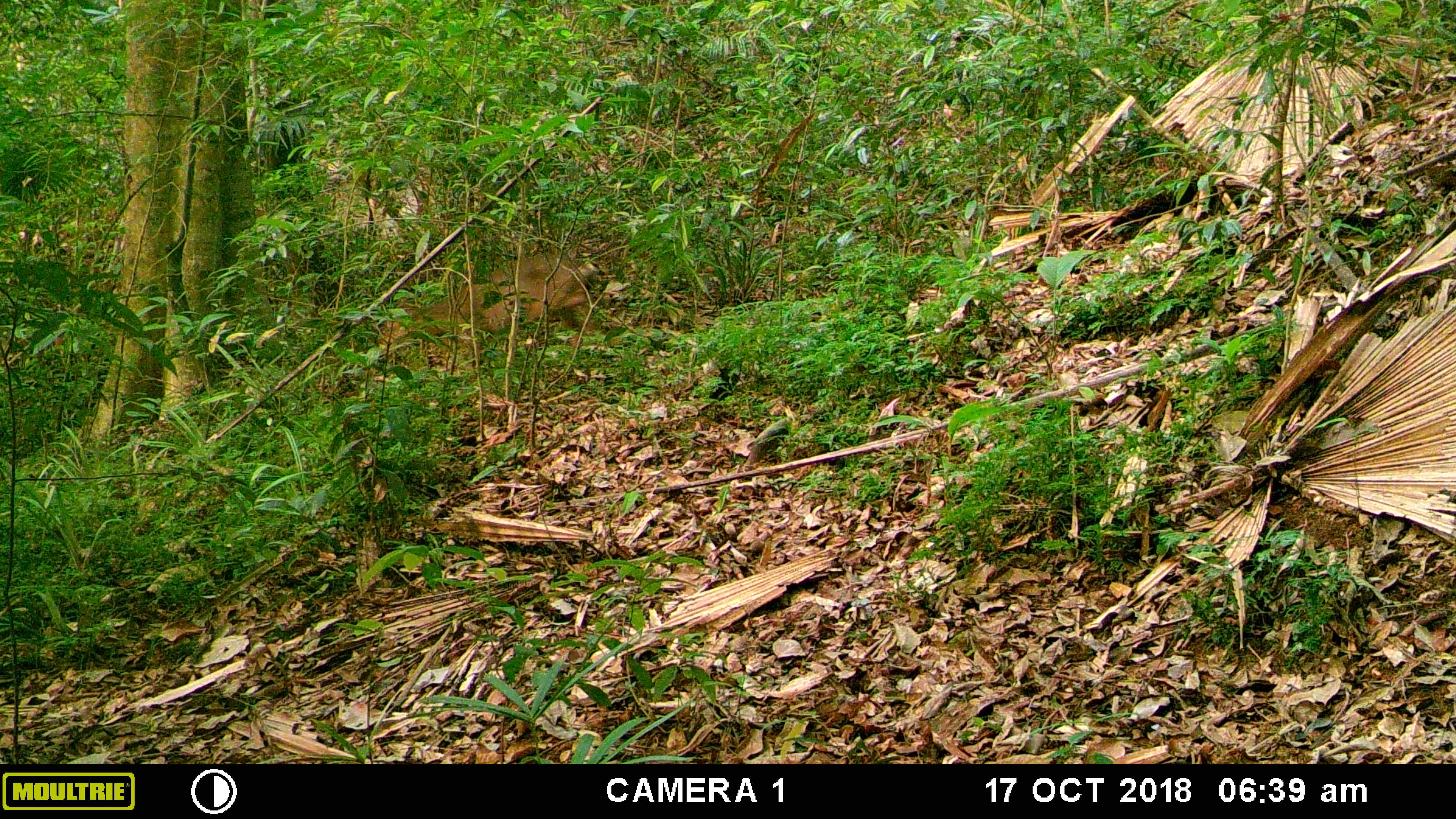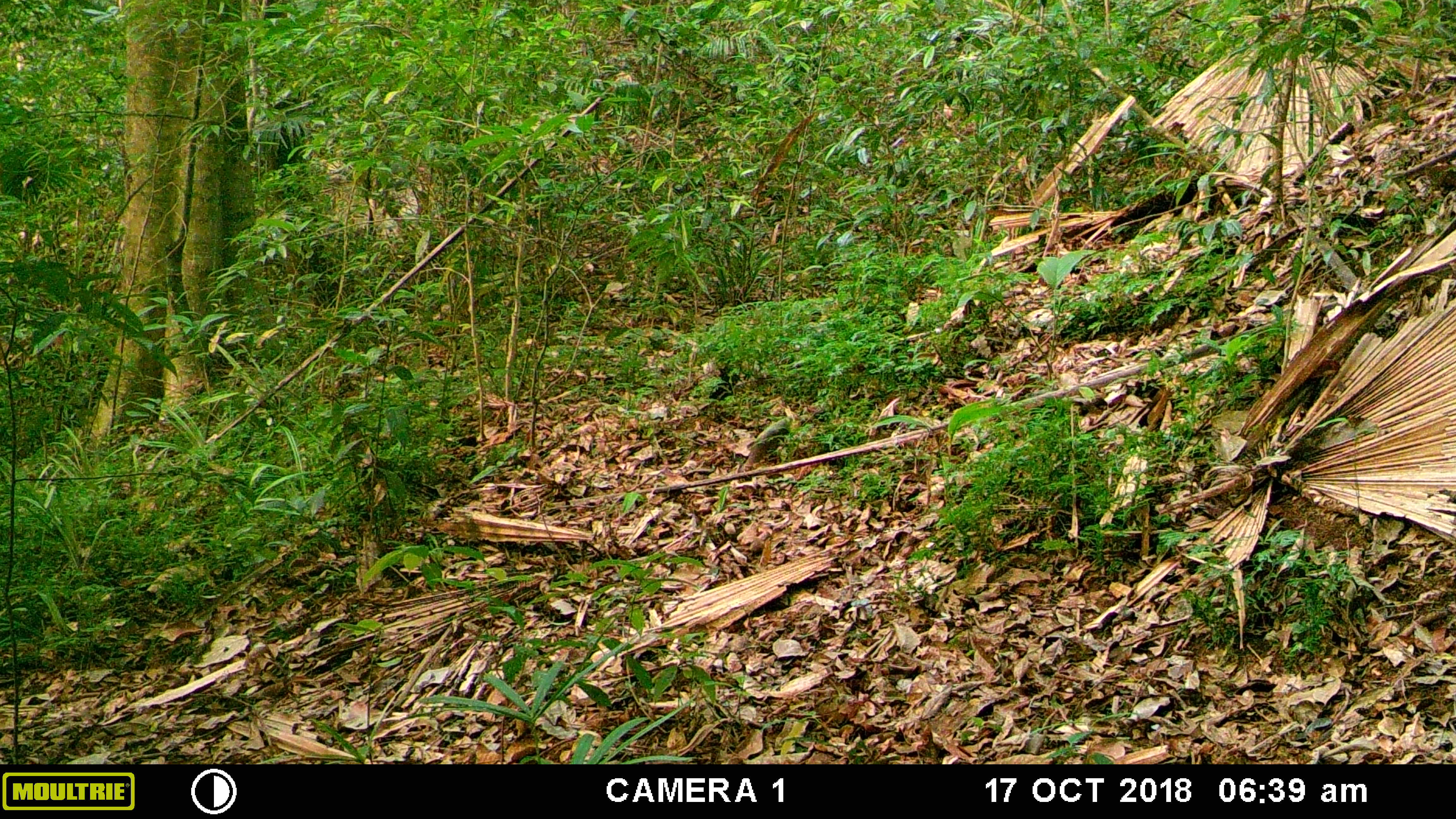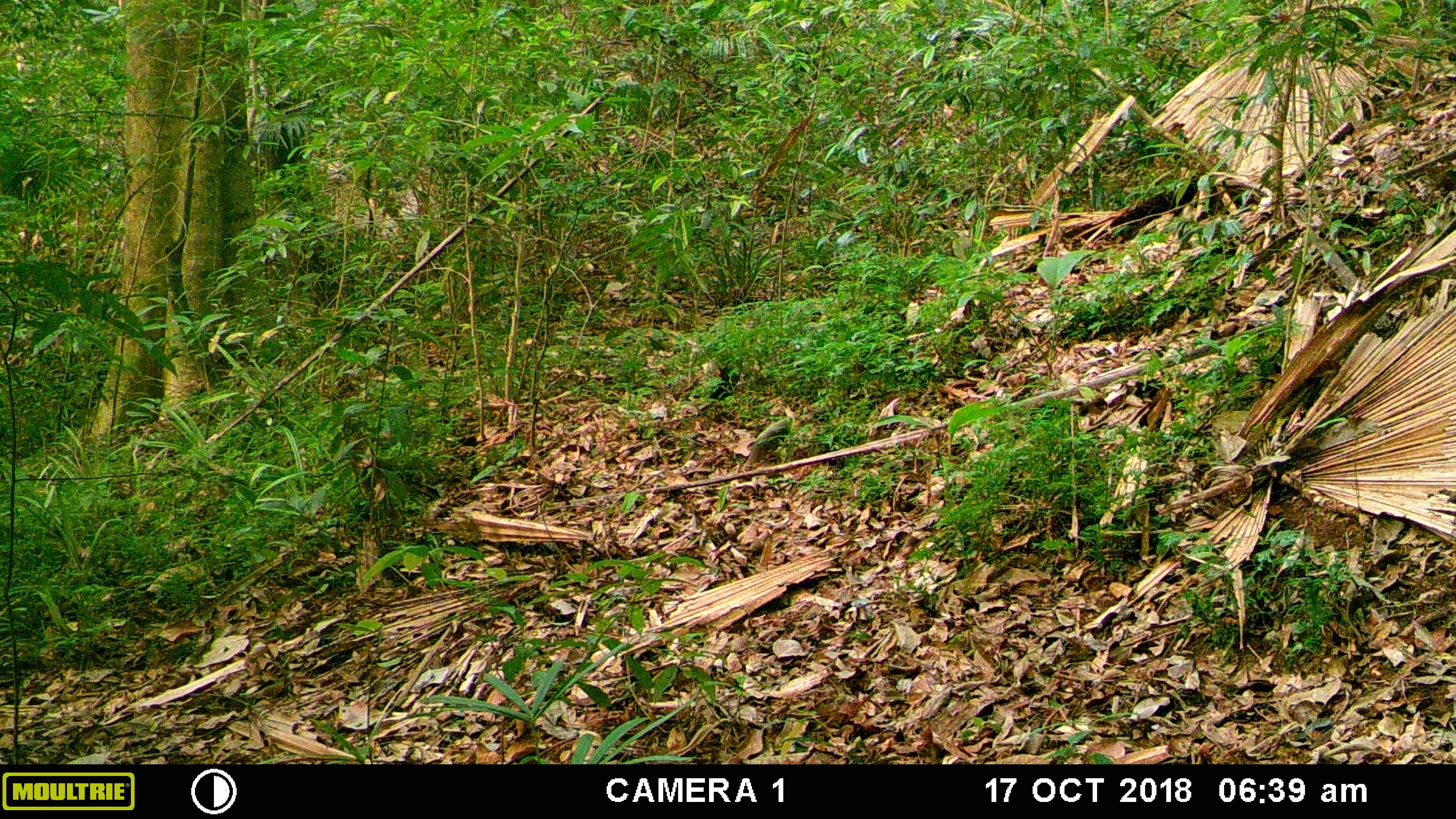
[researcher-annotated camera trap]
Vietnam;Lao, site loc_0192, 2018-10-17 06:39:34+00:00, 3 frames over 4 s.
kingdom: Animalia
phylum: Chordata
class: Mammalia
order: Artiodactyla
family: Cervidae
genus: Muntiacus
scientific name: Muntiacus vuquangensis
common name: large-antlered muntjac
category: large antlered muntjac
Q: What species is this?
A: Large antlered muntjac (large-antlered muntjac) (Muntiacus vuquangensis).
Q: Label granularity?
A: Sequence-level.